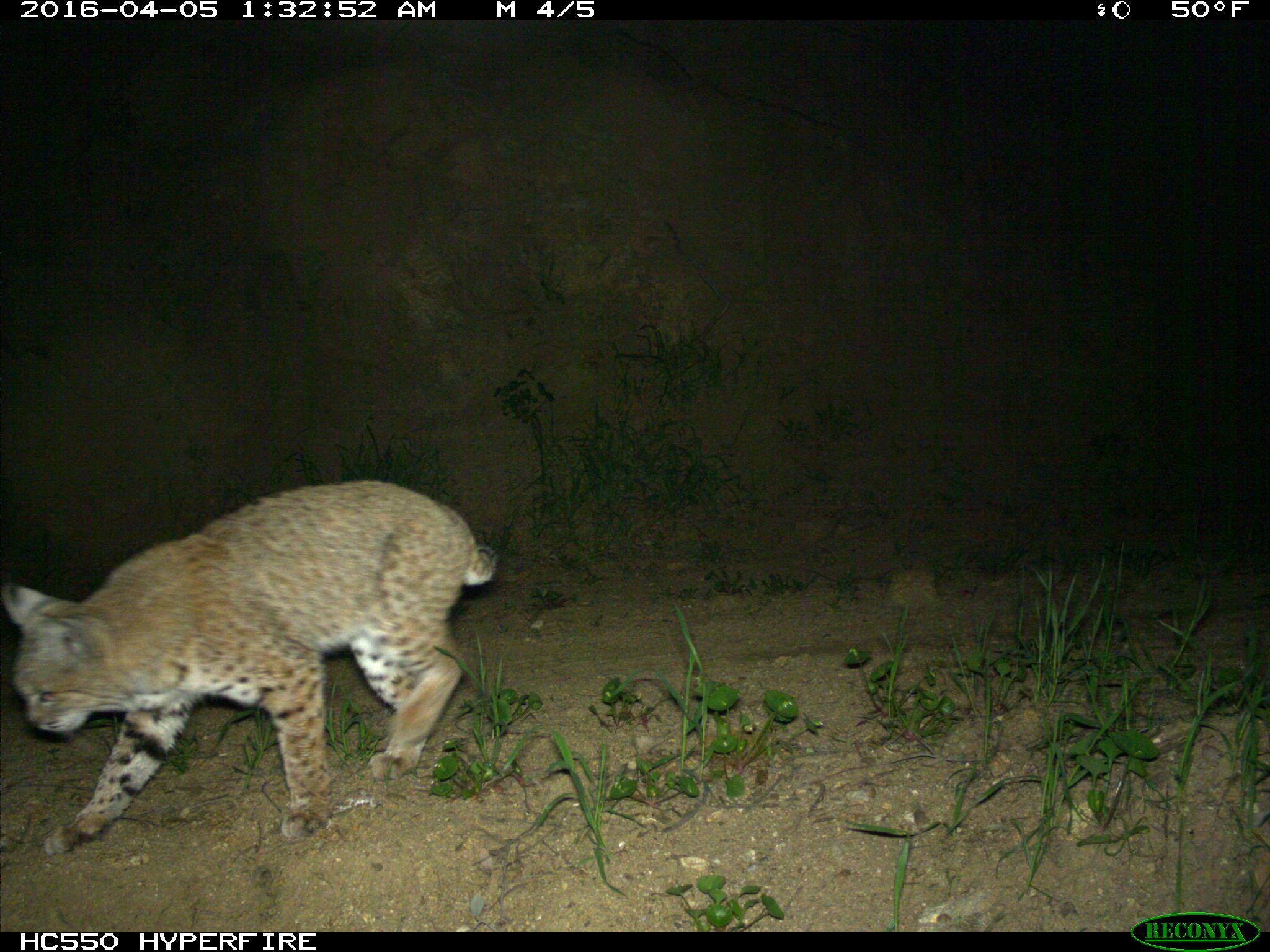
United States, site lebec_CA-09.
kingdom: Animalia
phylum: Chordata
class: Mammalia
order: Carnivora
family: Felidae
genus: Lynx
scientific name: Lynx rufus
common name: bobcat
Lynx rufus (bobcat).